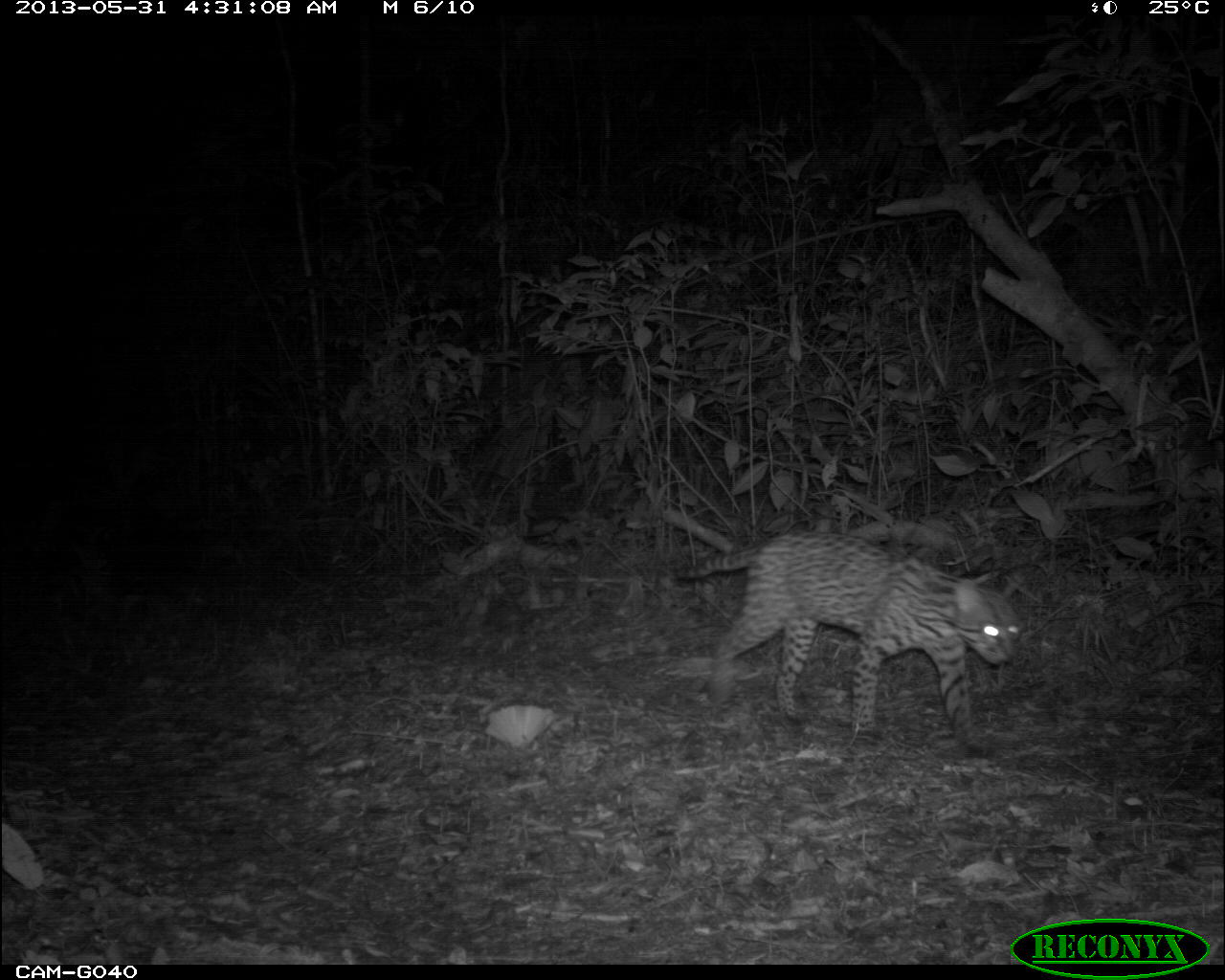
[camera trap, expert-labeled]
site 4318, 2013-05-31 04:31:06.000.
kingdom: Animalia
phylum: Chordata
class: Mammalia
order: Carnivora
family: Felidae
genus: Leopardus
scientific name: Leopardus pardalis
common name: ocelot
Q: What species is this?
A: Leopardus pardalis (ocelot).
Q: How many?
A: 1.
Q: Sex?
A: Male.